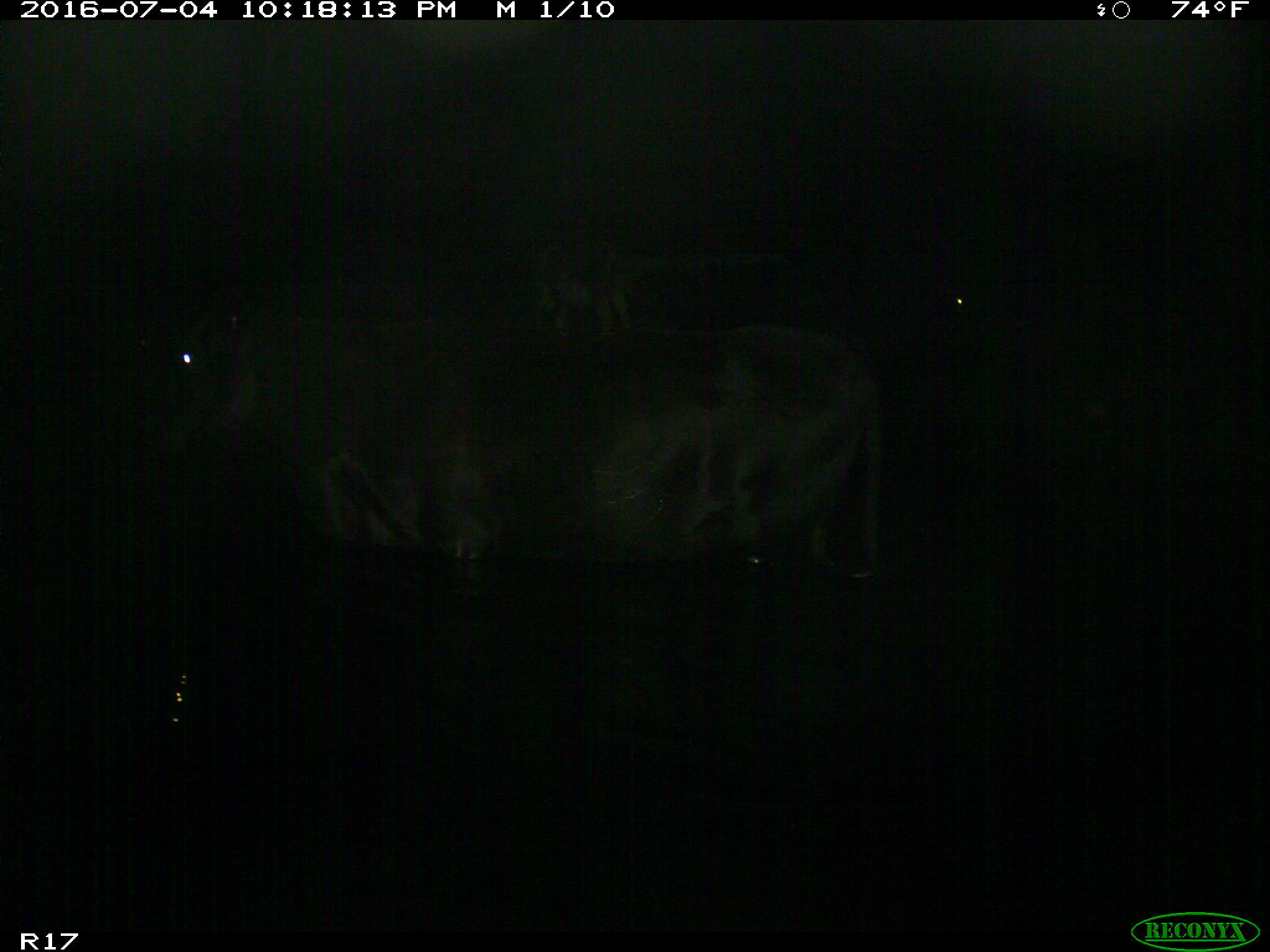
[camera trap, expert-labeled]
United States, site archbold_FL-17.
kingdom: Animalia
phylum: Chordata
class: Mammalia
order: Artiodactyla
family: Bovidae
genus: Bos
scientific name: Bos taurus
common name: domestic cow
Bos taurus (domestic cow).